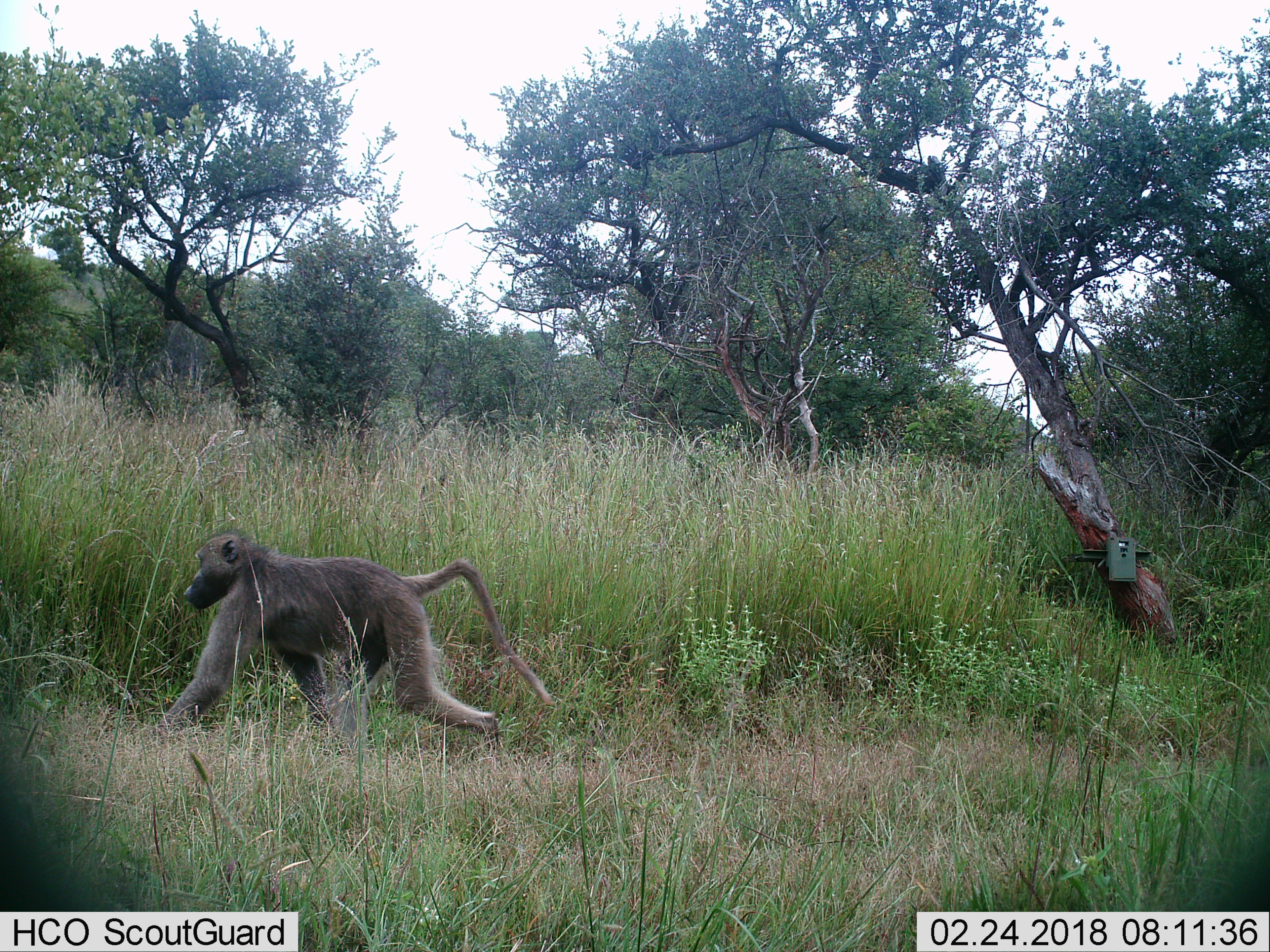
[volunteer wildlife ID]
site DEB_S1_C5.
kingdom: Animalia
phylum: Chordata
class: Mammalia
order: Primates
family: Cercopithecidae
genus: Papio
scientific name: Papio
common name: baboon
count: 1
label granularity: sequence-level